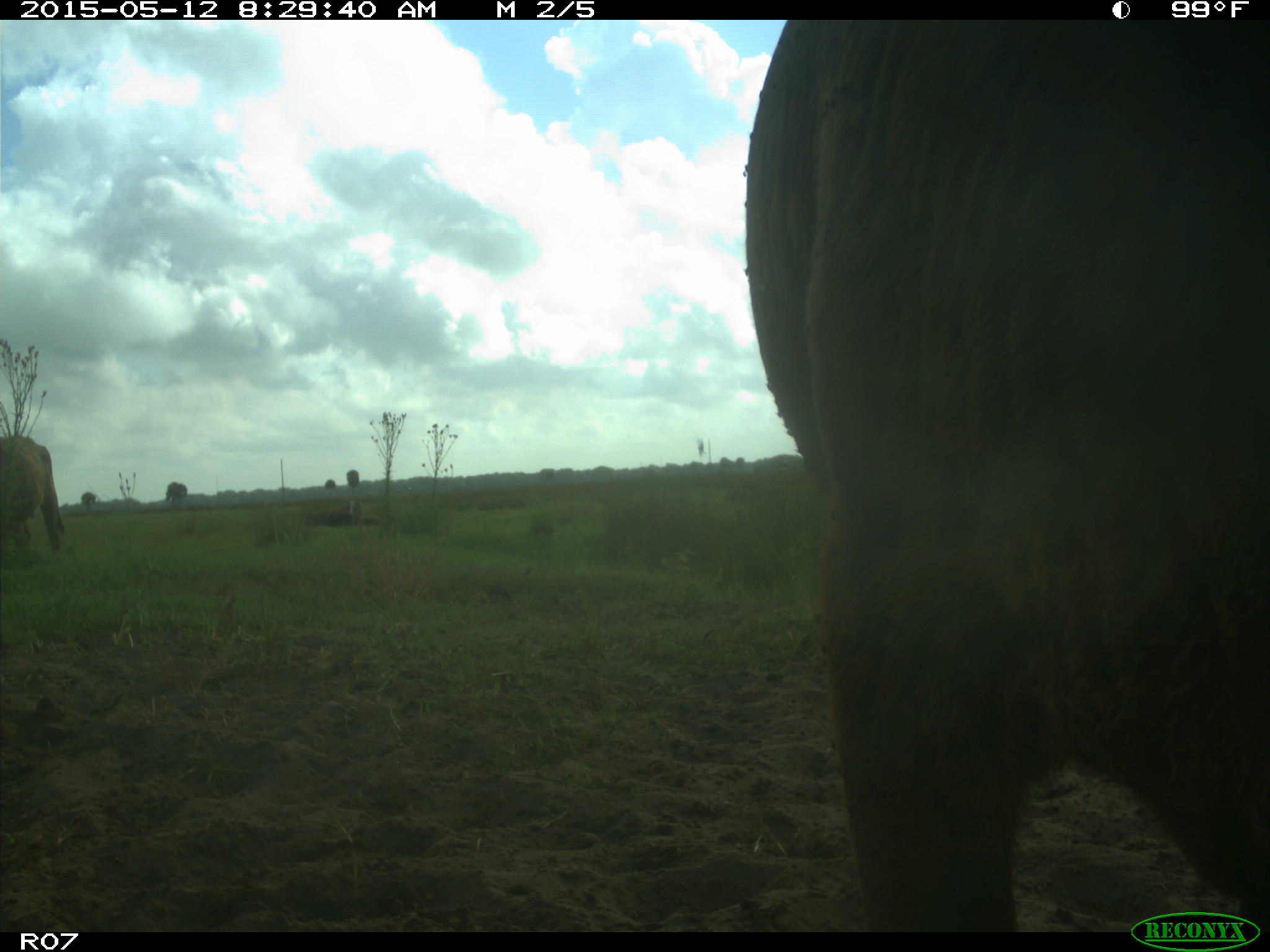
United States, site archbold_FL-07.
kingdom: Animalia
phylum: Chordata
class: Mammalia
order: Artiodactyla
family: Bovidae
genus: Bos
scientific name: Bos taurus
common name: domestic cow